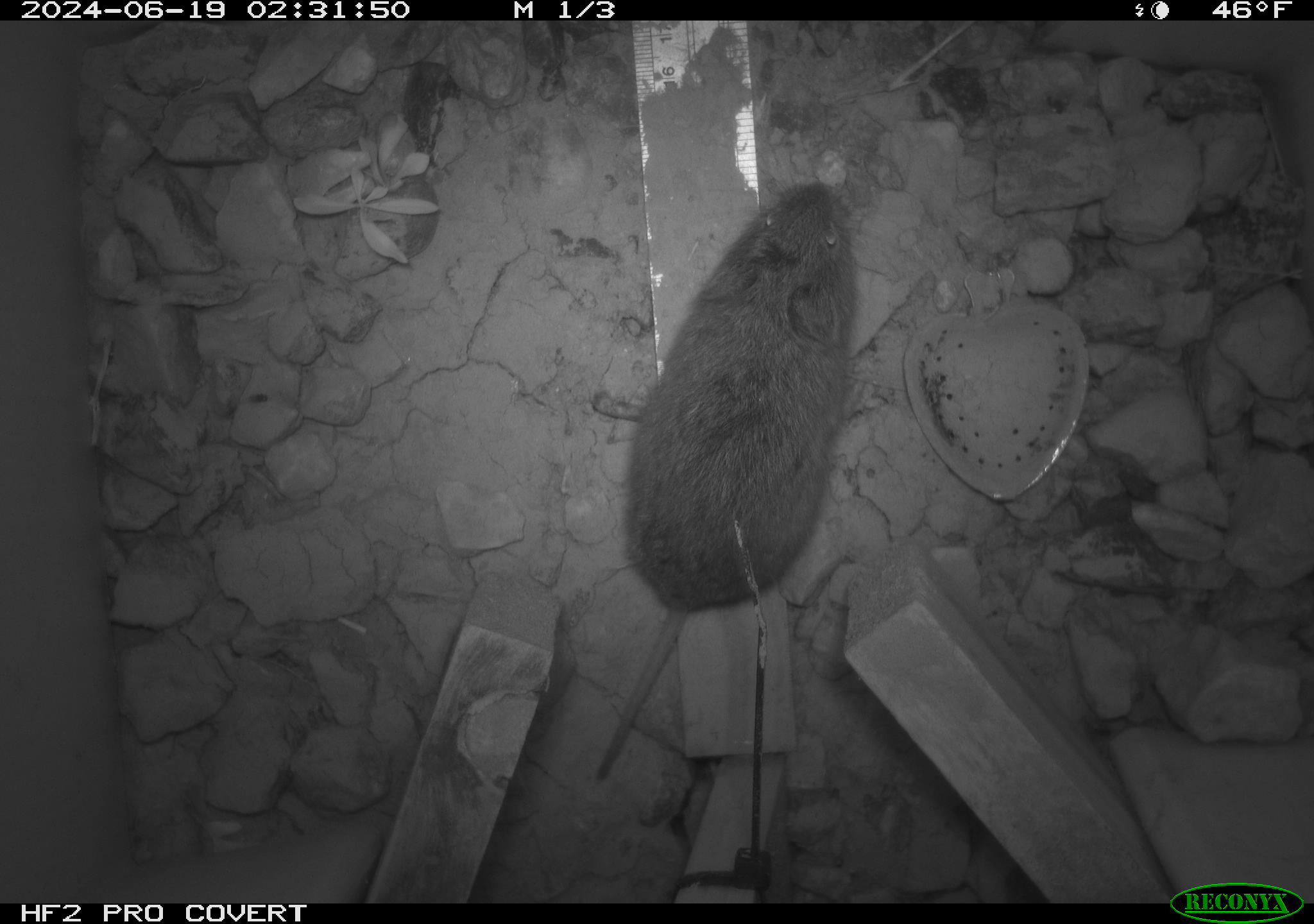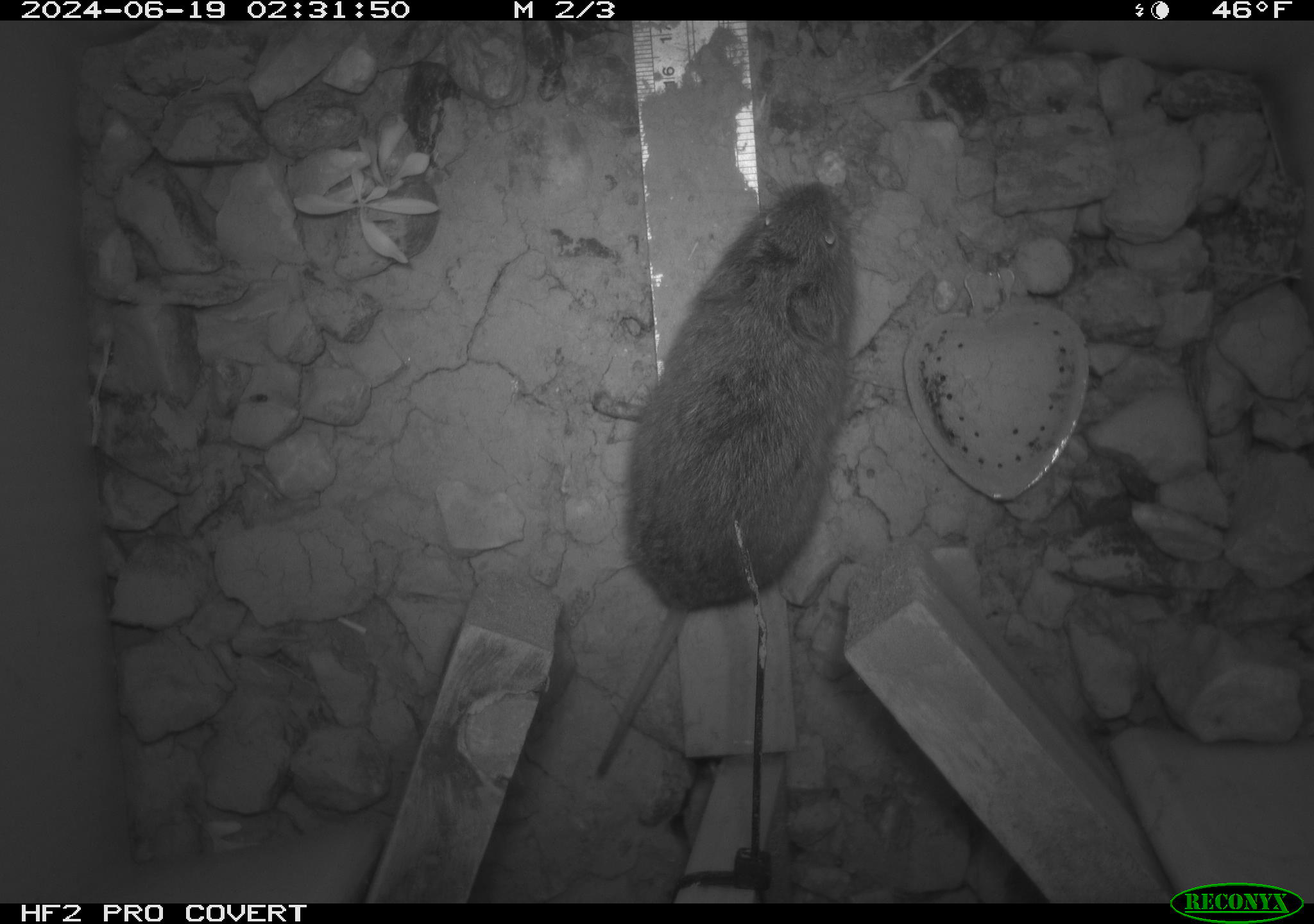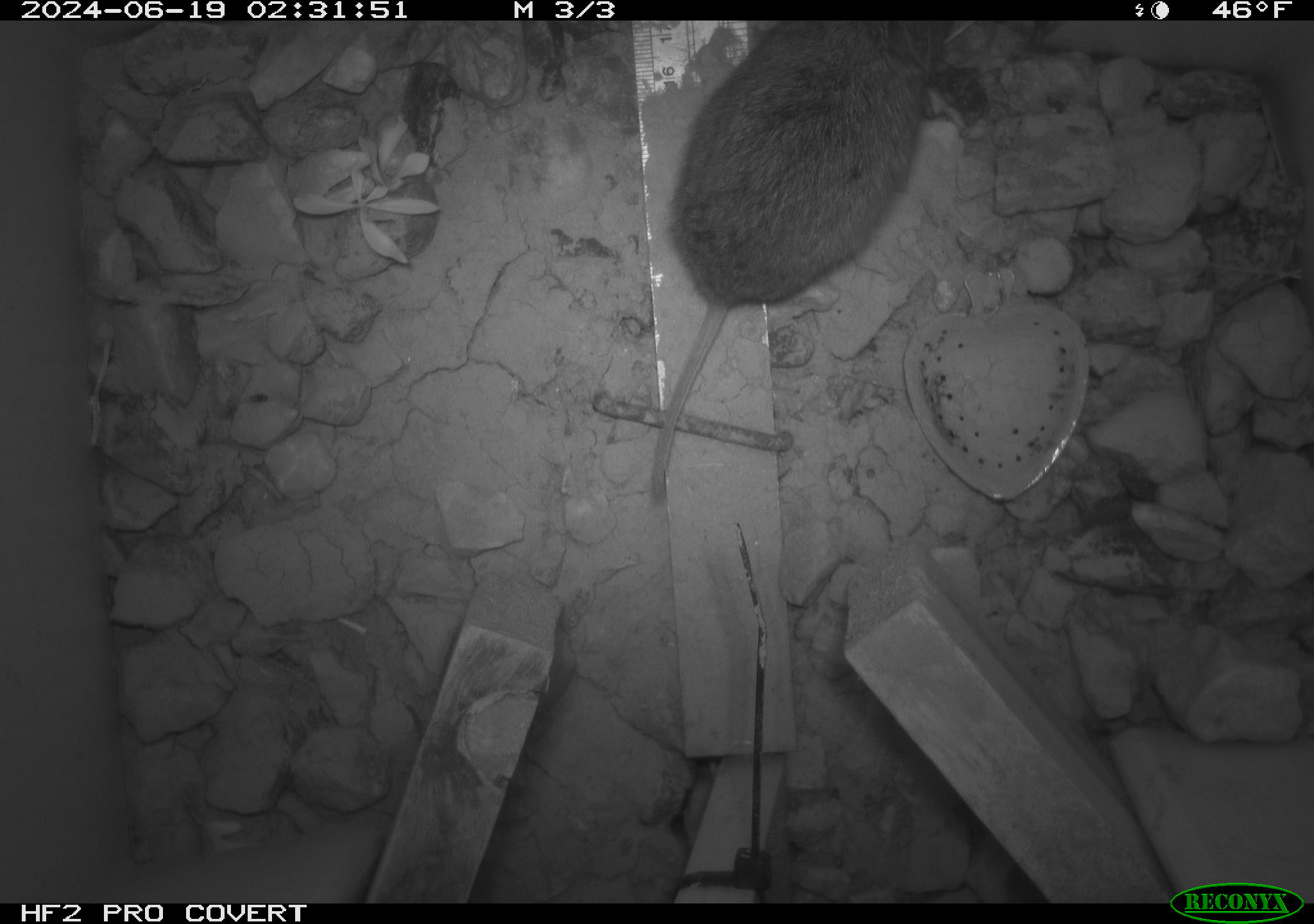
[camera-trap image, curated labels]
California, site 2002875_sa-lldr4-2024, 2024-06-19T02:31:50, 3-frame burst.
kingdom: Animalia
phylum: Chordata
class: Mammalia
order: Rodentia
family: Cricetidae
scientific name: Arvicolinae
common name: voles, lemmings, and muskrats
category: arvicolinae subfamily